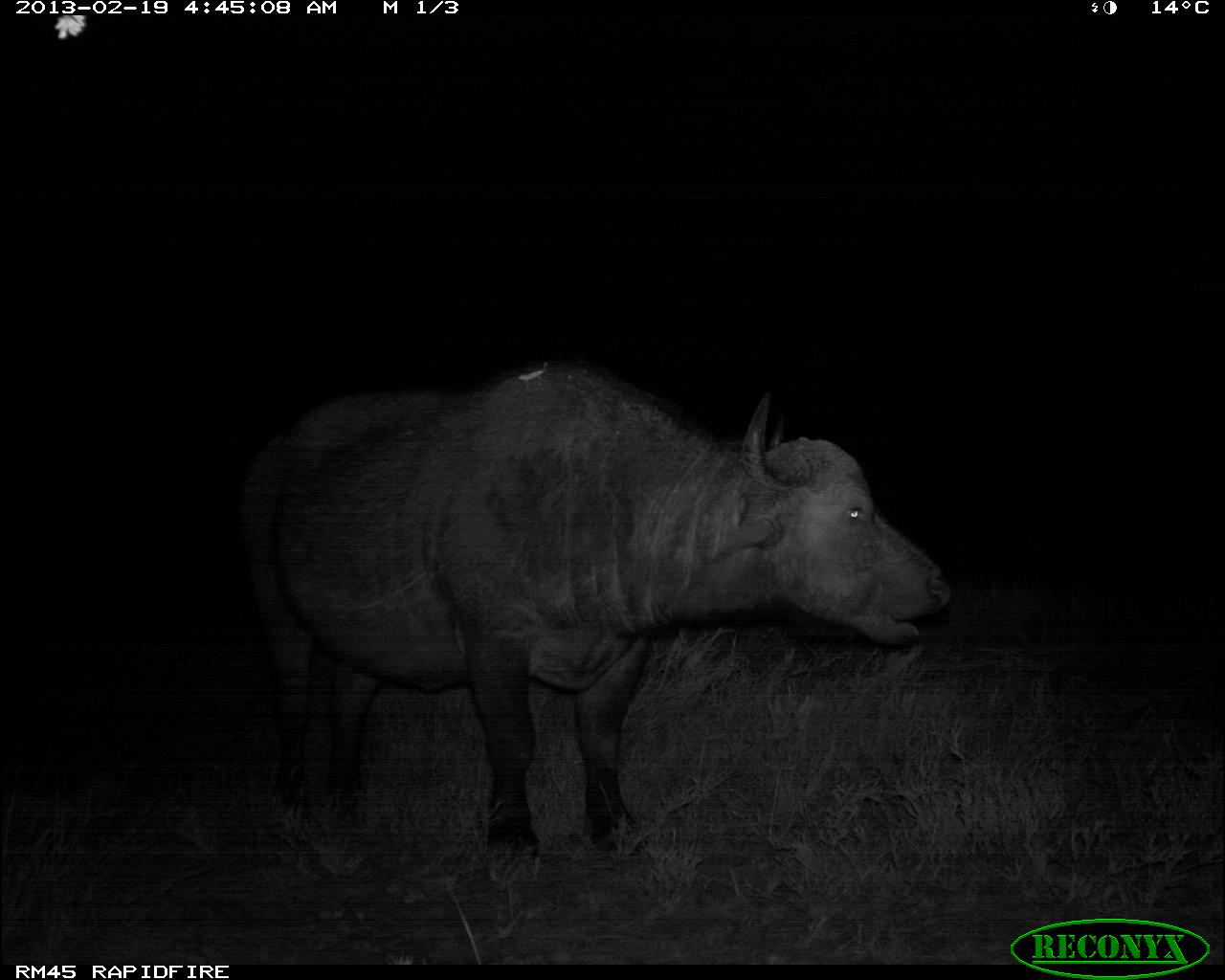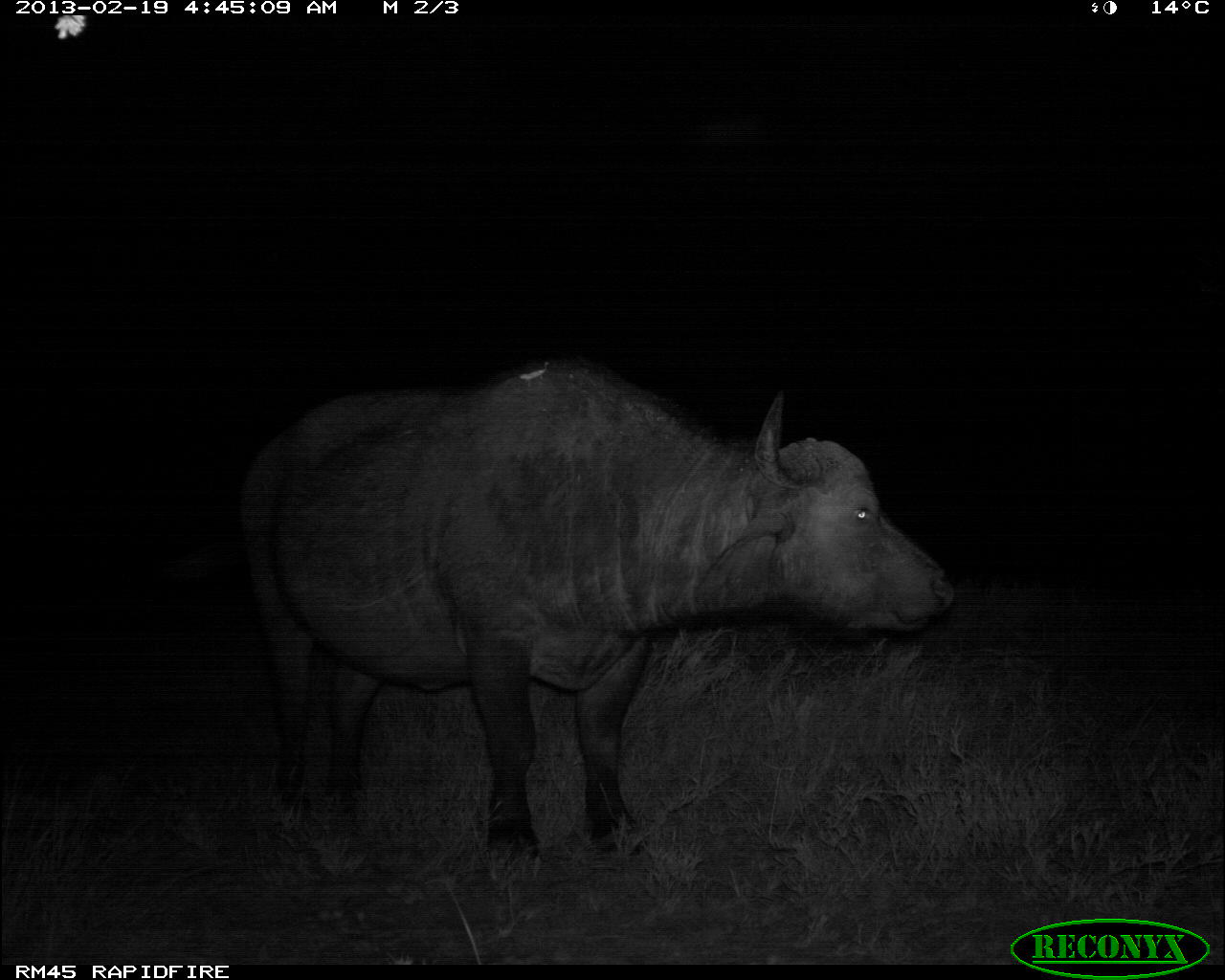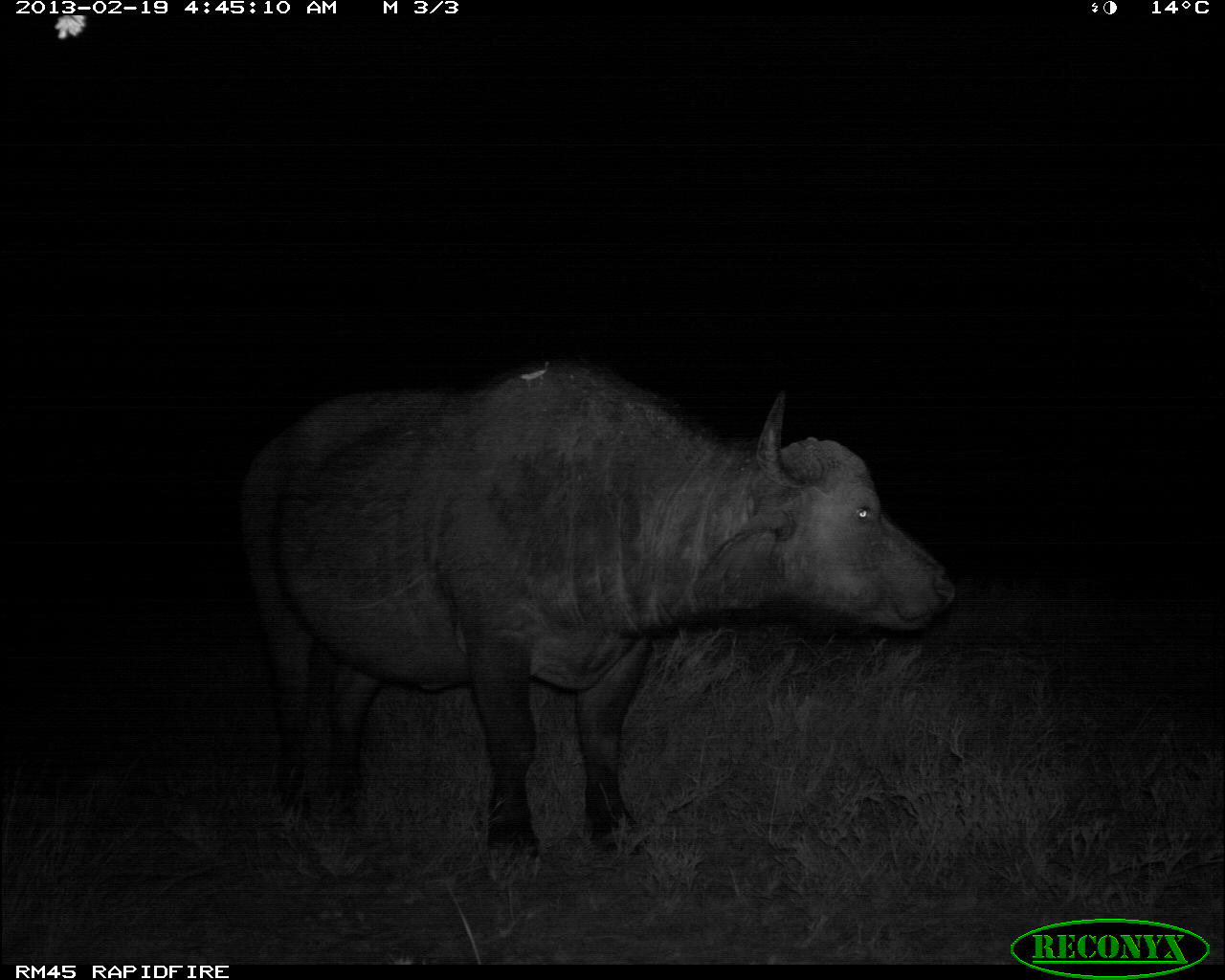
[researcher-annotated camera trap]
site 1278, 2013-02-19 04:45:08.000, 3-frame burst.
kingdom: Animalia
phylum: Chordata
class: Mammalia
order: Artiodactyla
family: Bovidae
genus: Syncerus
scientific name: Syncerus caffer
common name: african buffalo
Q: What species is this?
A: Syncerus caffer (african buffalo).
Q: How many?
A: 1.